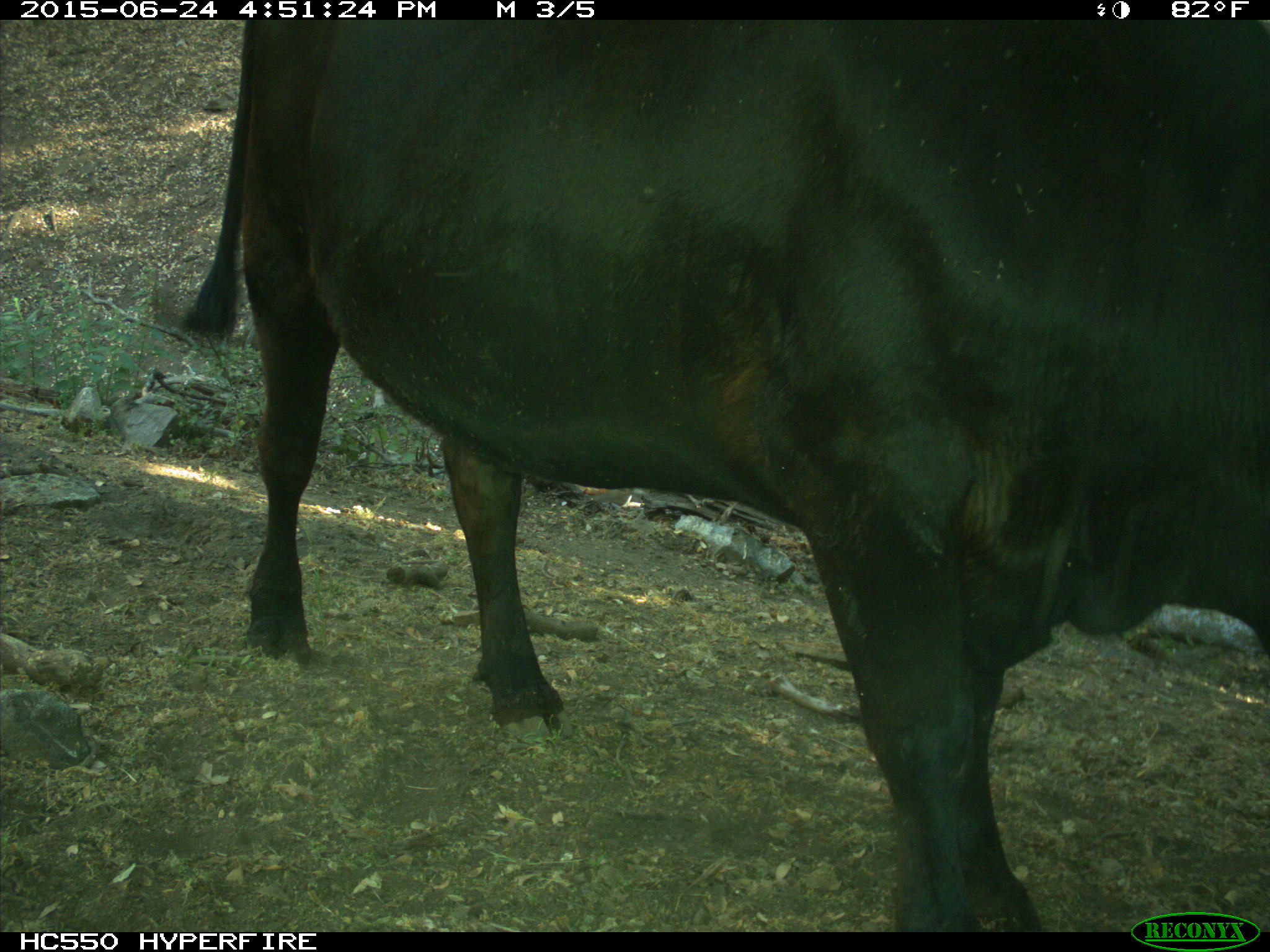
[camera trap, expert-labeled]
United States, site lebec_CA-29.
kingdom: Animalia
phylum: Chordata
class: Mammalia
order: Artiodactyla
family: Bovidae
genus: Bos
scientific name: Bos taurus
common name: domestic cow